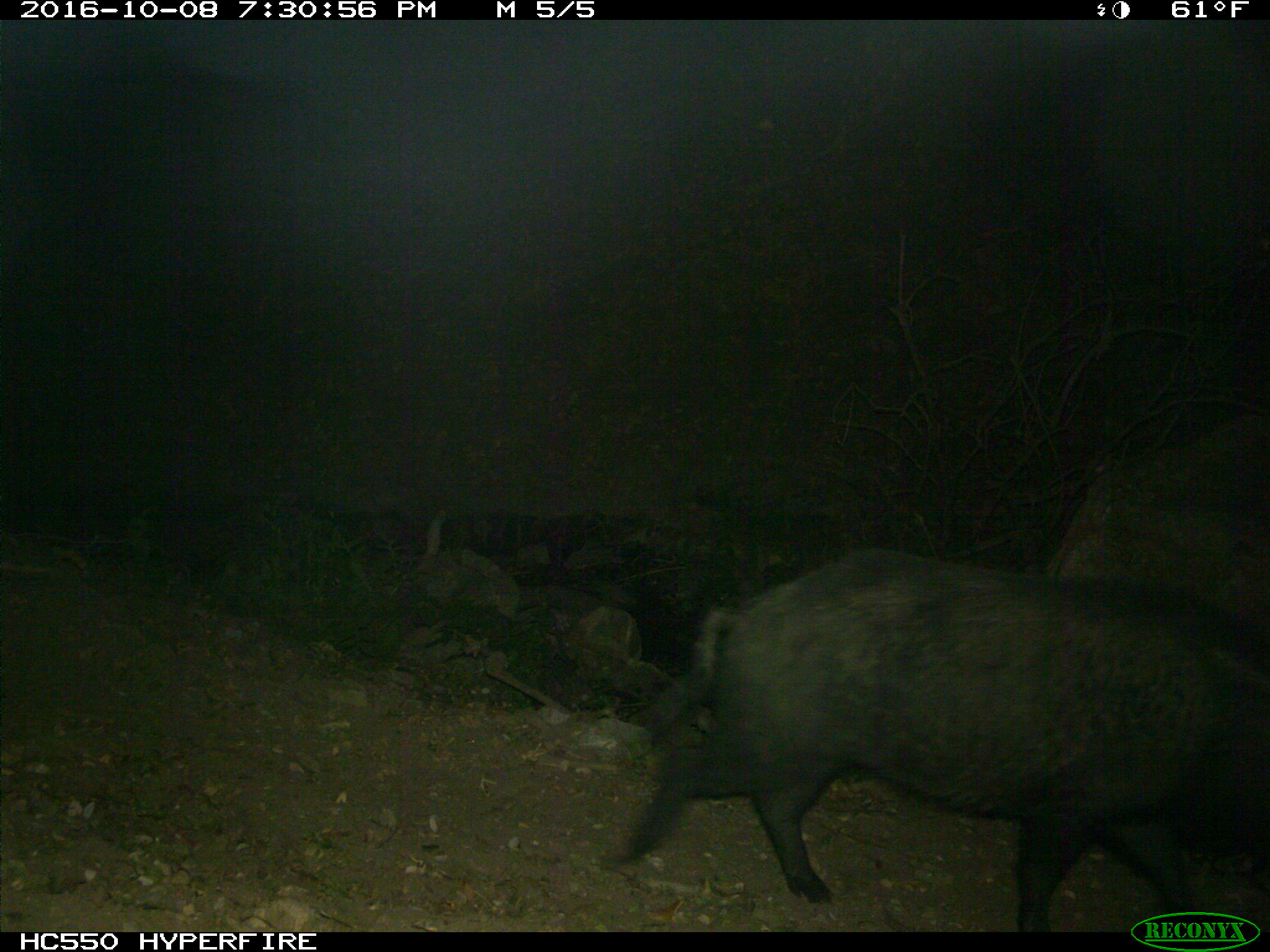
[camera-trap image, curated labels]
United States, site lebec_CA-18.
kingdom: Animalia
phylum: Chordata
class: Mammalia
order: Artiodactyla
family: Suidae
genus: Sus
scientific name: Sus scrofa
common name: wild boar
Sus scrofa (wild boar).